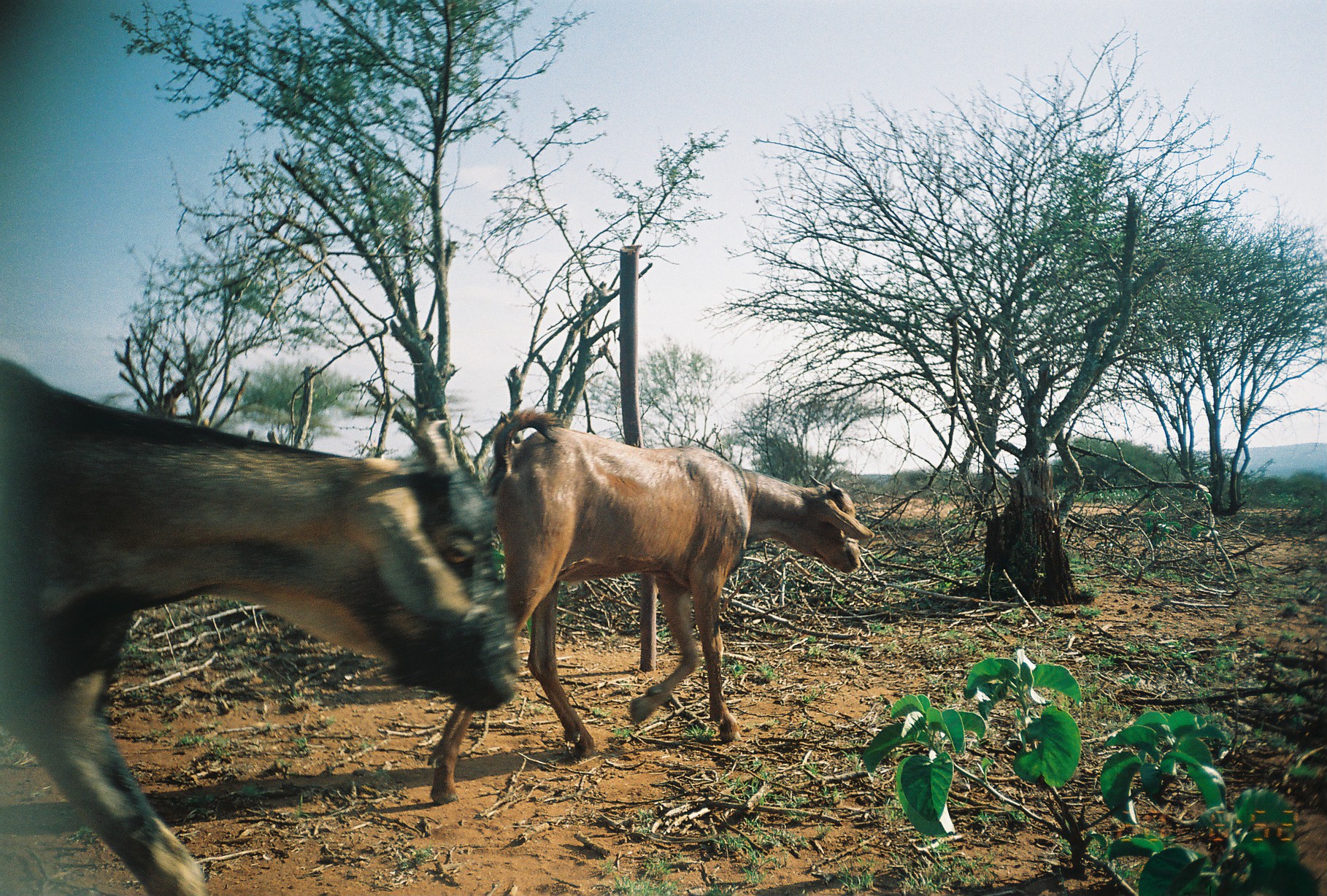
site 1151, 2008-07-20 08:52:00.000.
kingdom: Animalia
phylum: Chordata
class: Mammalia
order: Artiodactyla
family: Bovidae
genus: Capra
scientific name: Capra aegagrus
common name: wild goat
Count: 2.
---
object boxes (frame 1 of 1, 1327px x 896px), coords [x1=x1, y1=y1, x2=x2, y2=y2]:
capra aegagrus: [x1=0, y1=345, x2=519, y2=896]; [x1=426, y1=405, x2=877, y2=805]